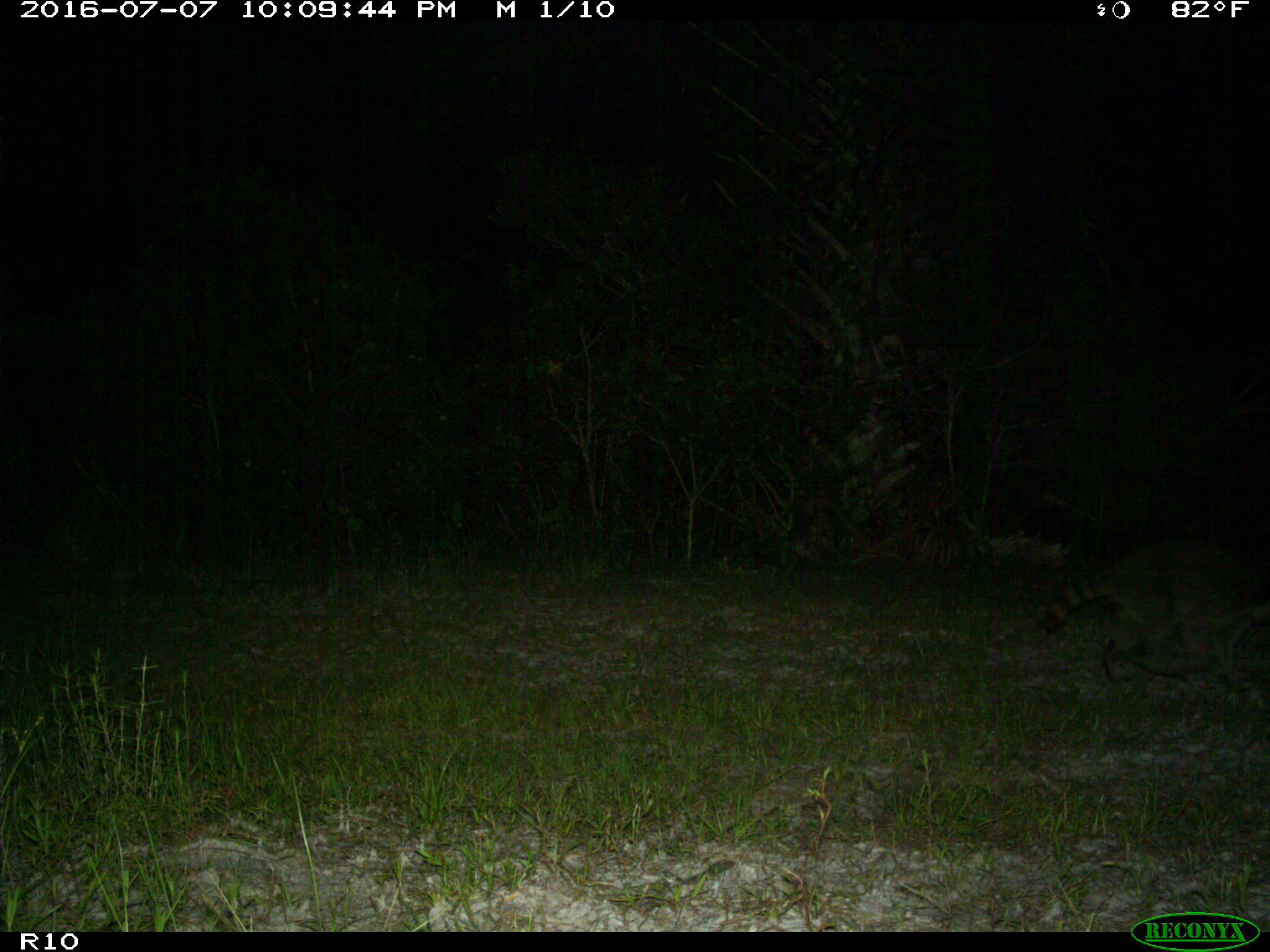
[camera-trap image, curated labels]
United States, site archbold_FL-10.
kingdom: Animalia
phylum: Chordata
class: Mammalia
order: Carnivora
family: Procyonidae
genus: Procyon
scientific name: Procyon lotor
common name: common raccoon